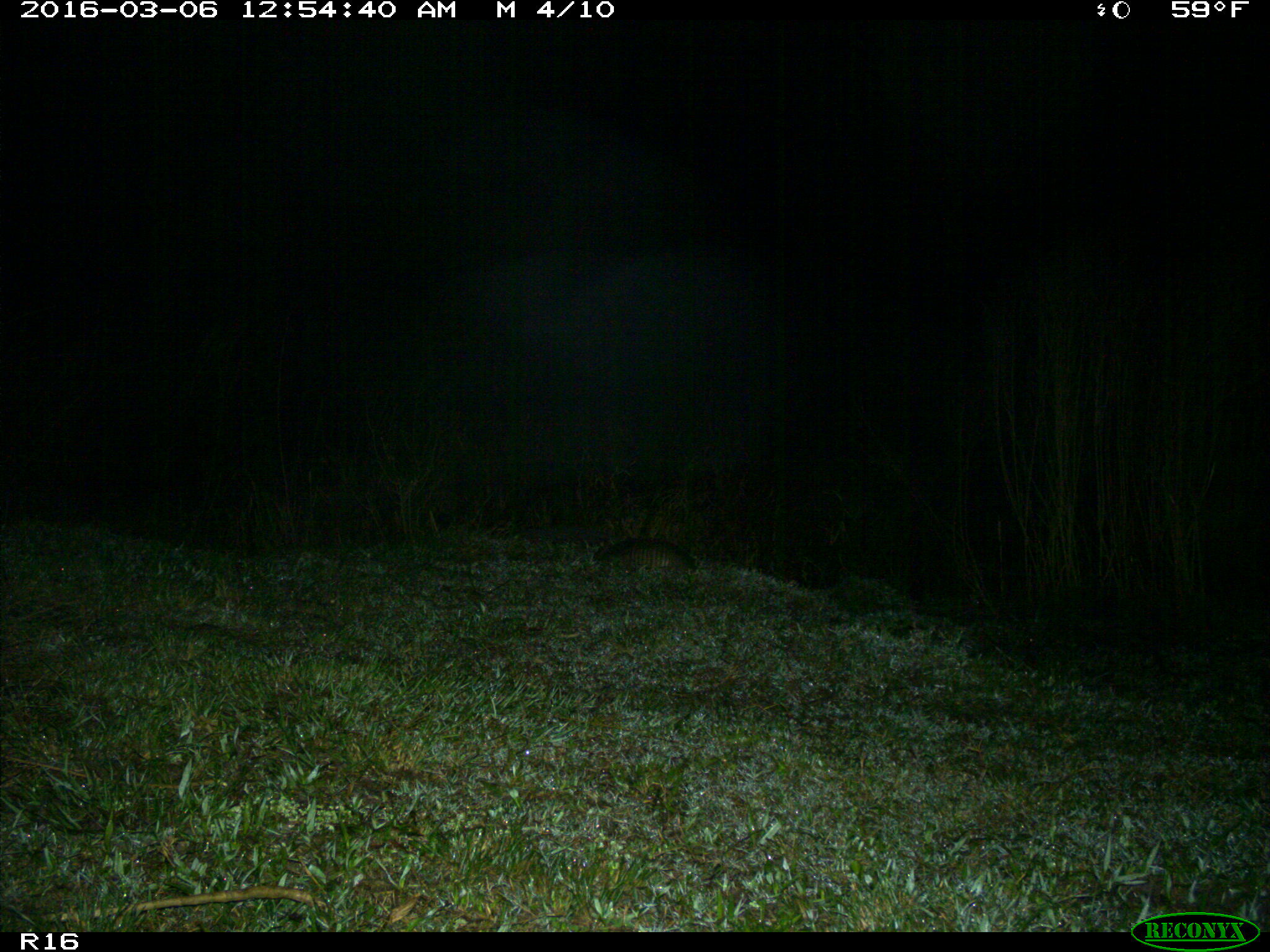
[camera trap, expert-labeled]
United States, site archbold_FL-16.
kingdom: Animalia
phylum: Chordata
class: Mammalia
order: Cingulata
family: Dasypodidae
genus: Dasypus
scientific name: Dasypus novemcinctus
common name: nine-banded armadillo